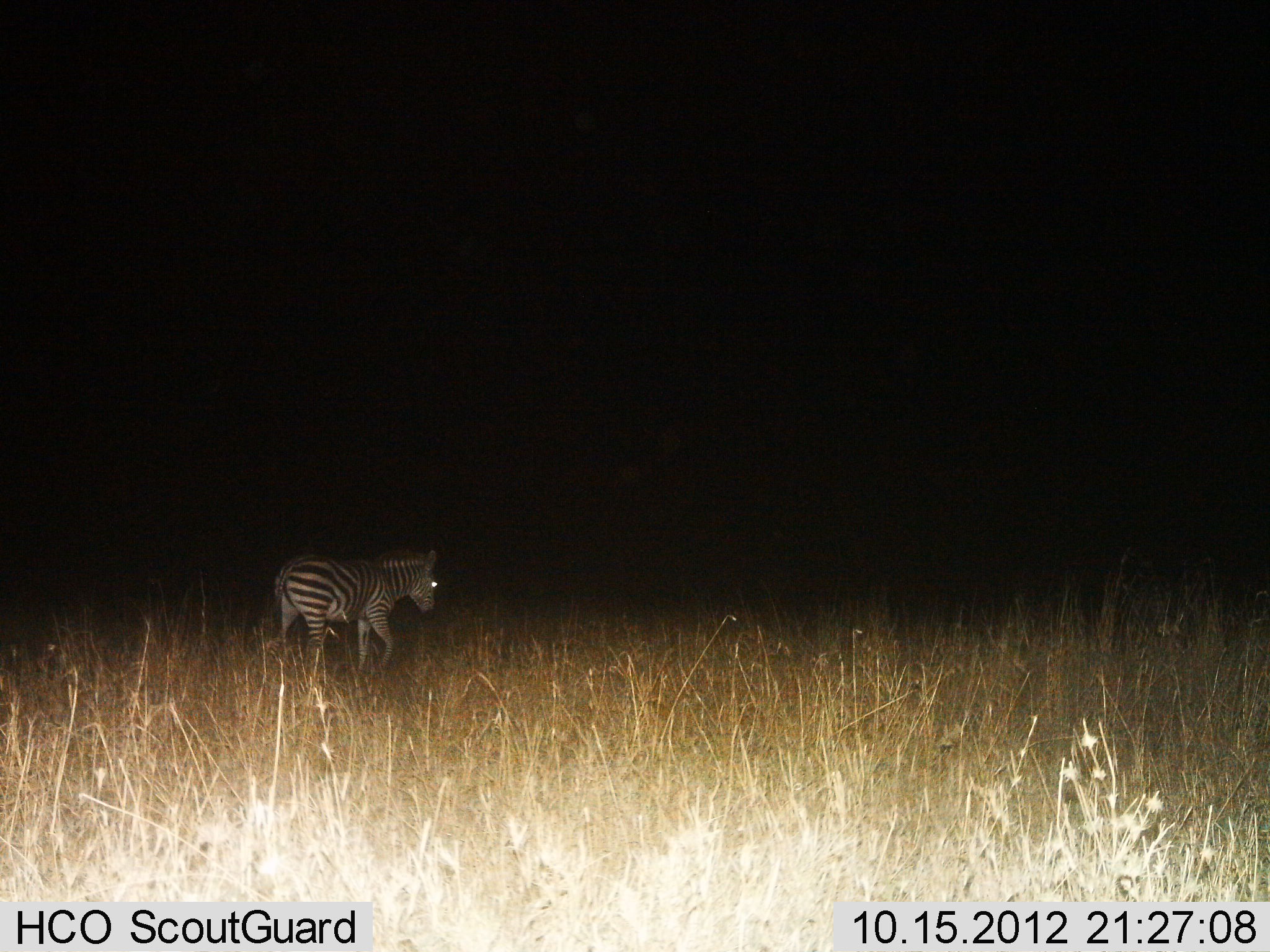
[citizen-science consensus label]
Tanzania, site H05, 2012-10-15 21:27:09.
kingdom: Animalia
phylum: Chordata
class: Mammalia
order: Perissodactyla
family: Equidae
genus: Equus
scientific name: Equus quagga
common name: plains zebra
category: zebra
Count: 1.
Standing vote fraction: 10%.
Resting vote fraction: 0%.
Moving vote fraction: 90%.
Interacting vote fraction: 0%.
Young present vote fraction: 0%.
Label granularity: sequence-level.